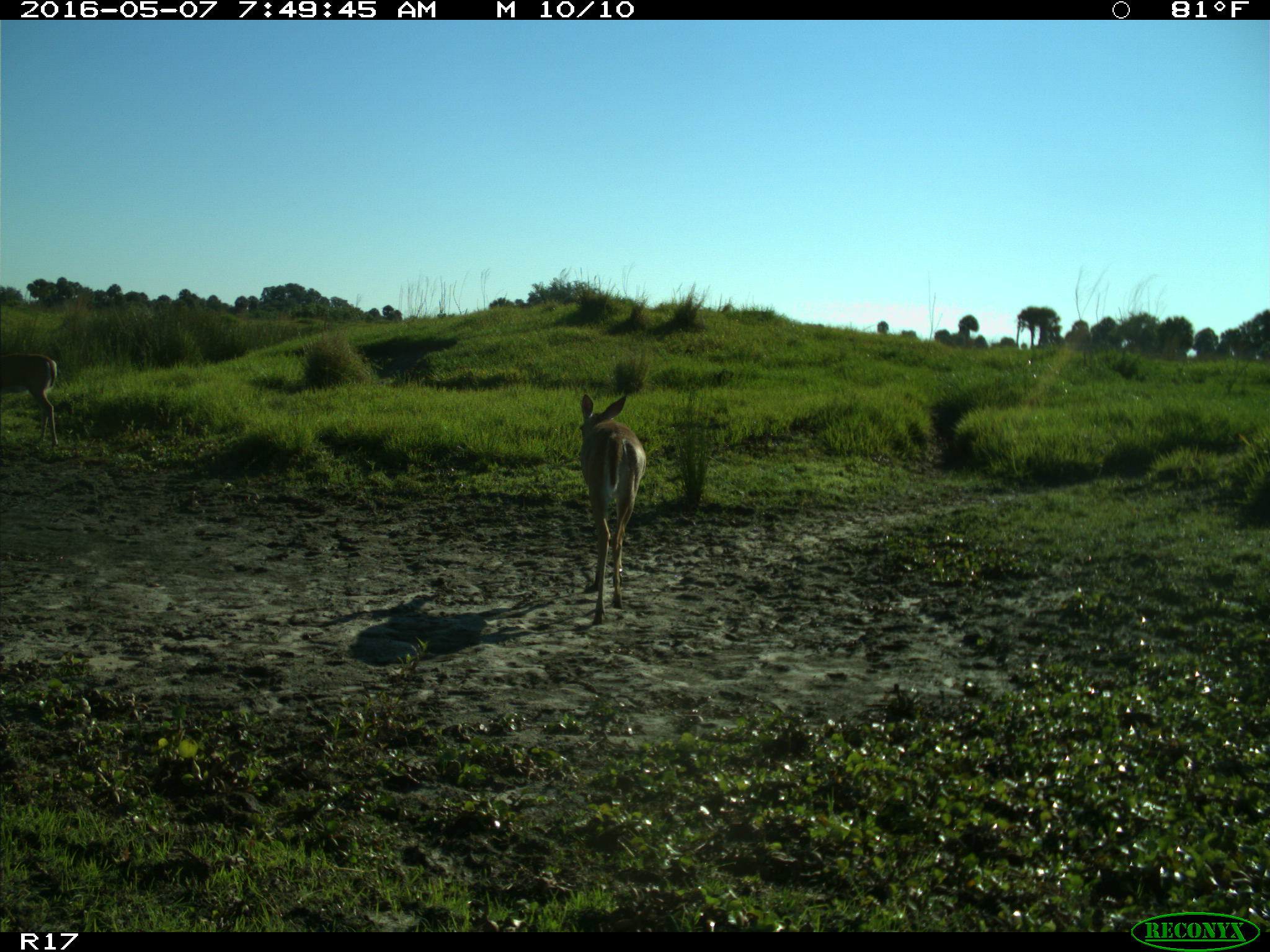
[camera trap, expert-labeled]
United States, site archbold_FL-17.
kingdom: Animalia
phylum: Chordata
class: Mammalia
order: Artiodactyla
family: Cervidae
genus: Odocoileus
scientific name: Odocoileus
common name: deer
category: unidentified deer